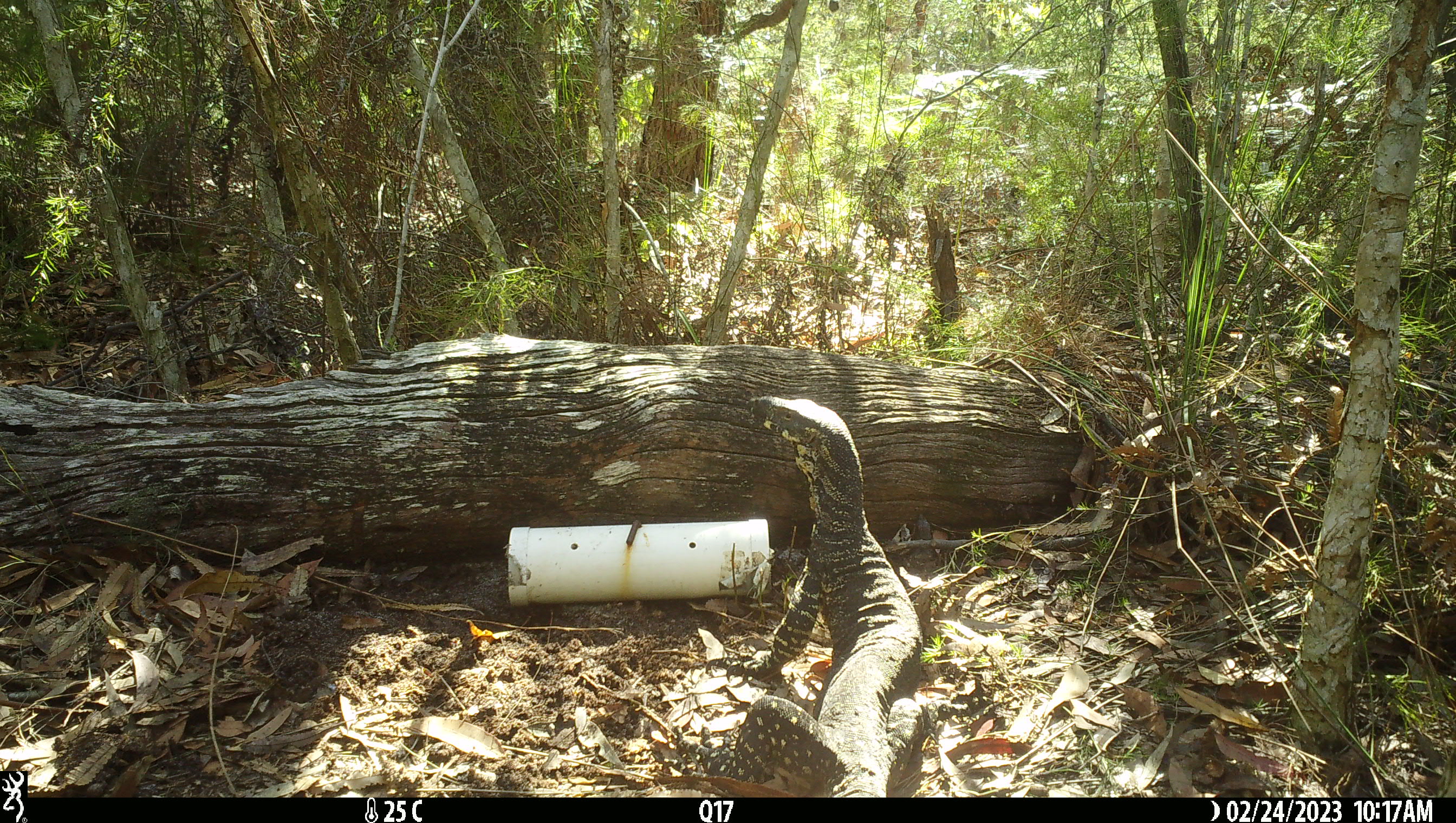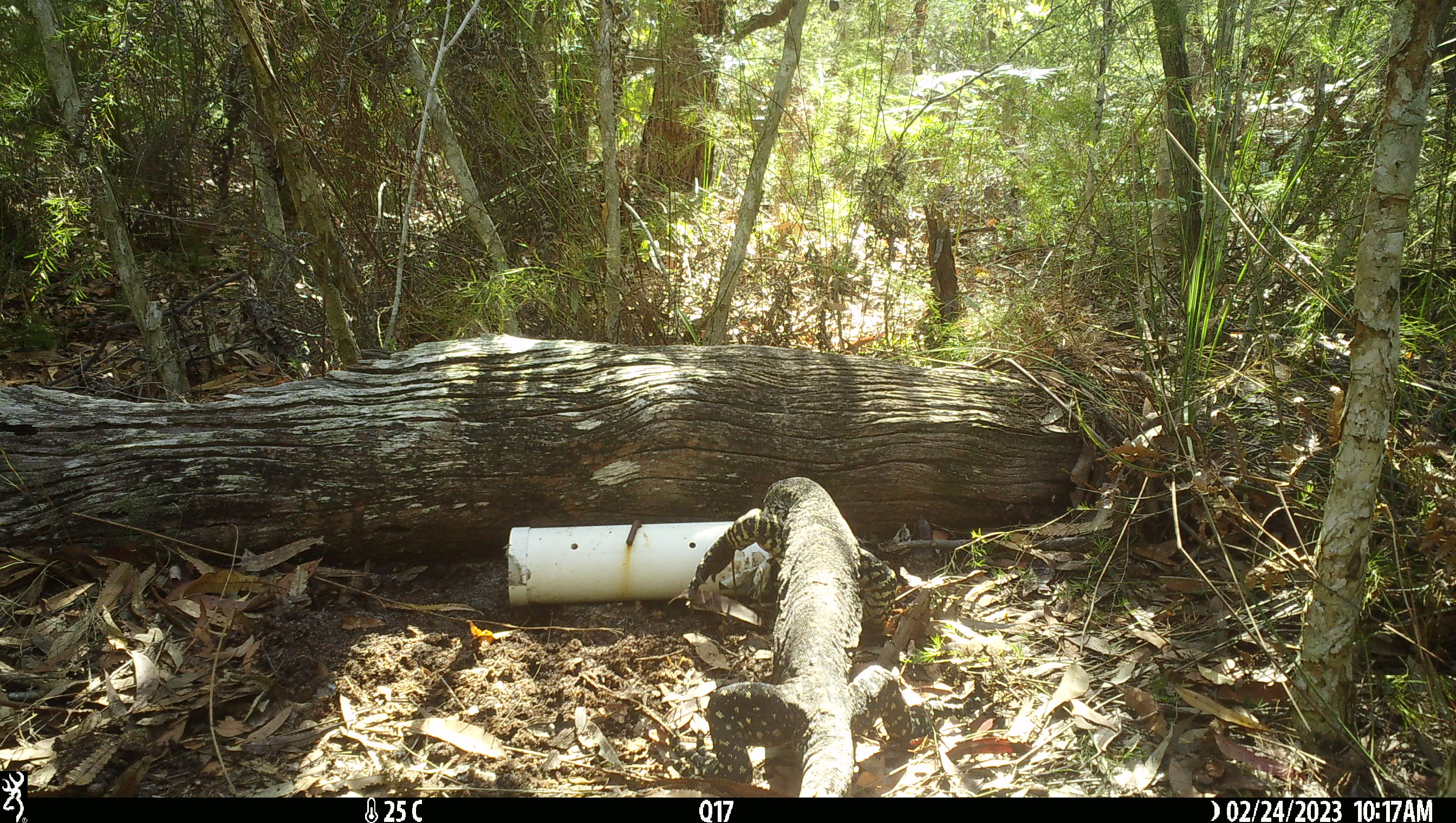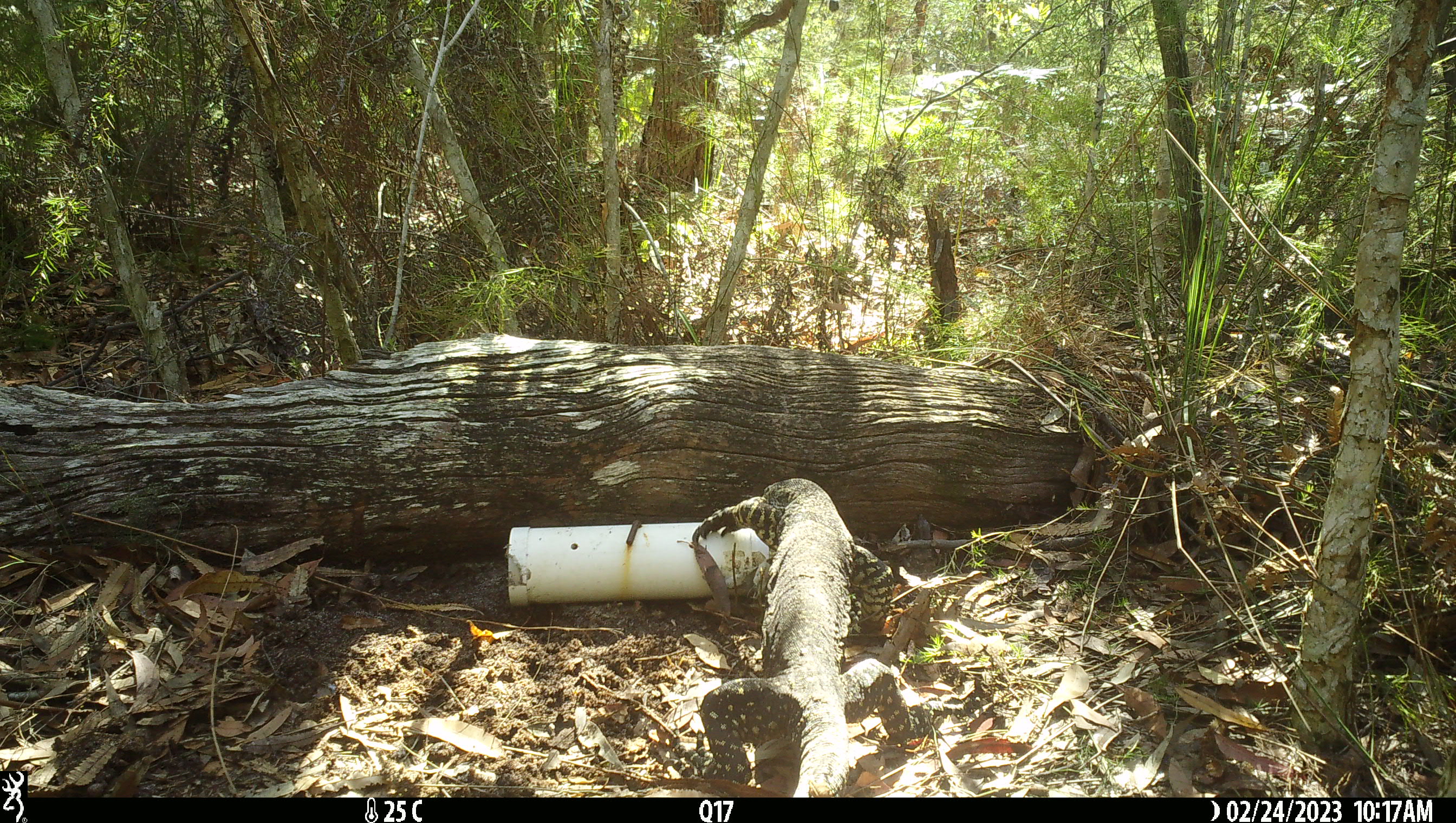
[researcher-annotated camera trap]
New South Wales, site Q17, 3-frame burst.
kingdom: Animalia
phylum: Chordata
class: Reptilia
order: Squamata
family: Varanidae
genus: Varanus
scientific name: Varanus varius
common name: lace monitor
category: goanna